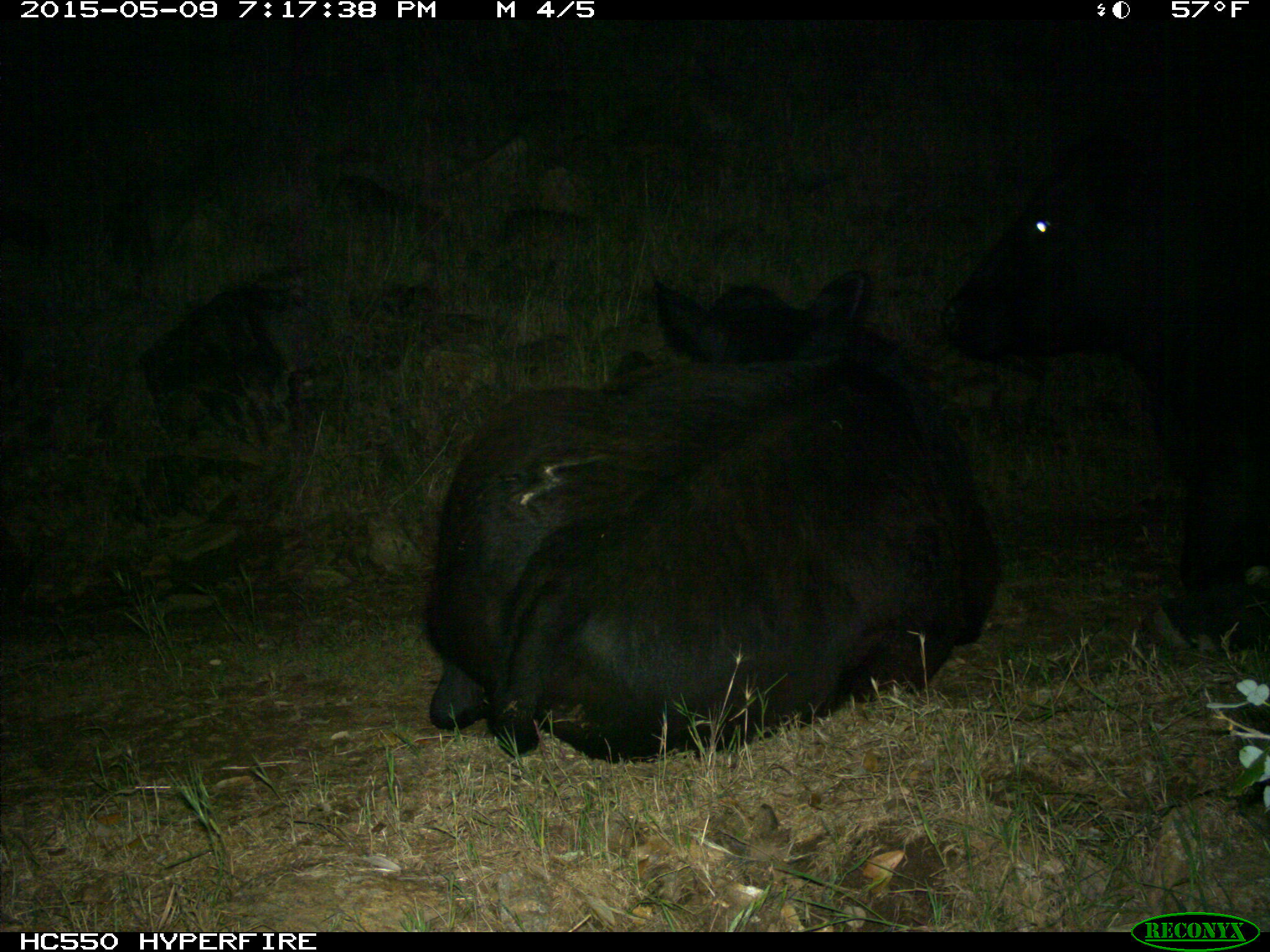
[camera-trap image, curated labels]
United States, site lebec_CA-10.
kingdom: Animalia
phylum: Chordata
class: Mammalia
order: Artiodactyla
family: Bovidae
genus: Bos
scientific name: Bos taurus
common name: domestic cow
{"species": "Bos taurus (domestic cow)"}